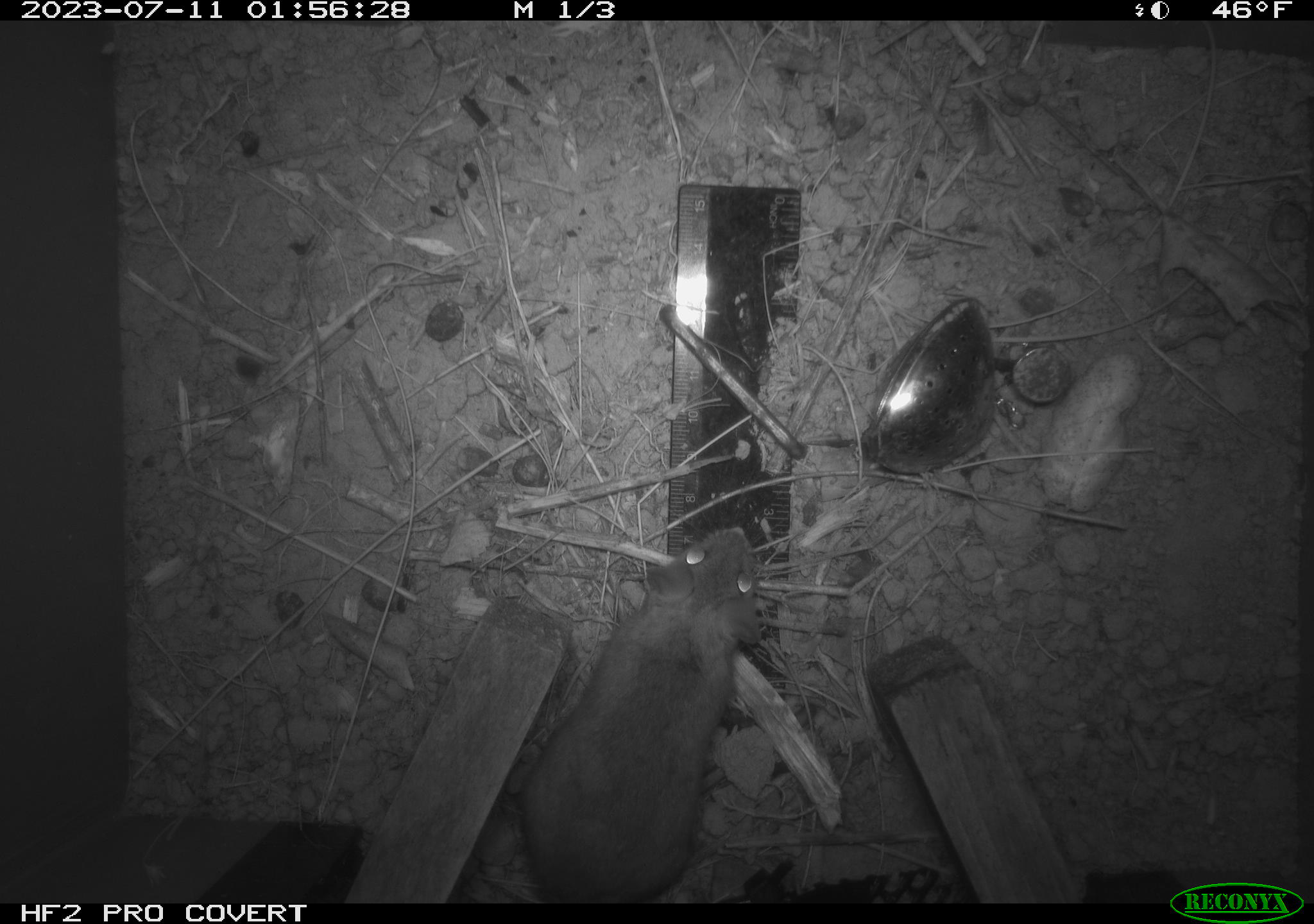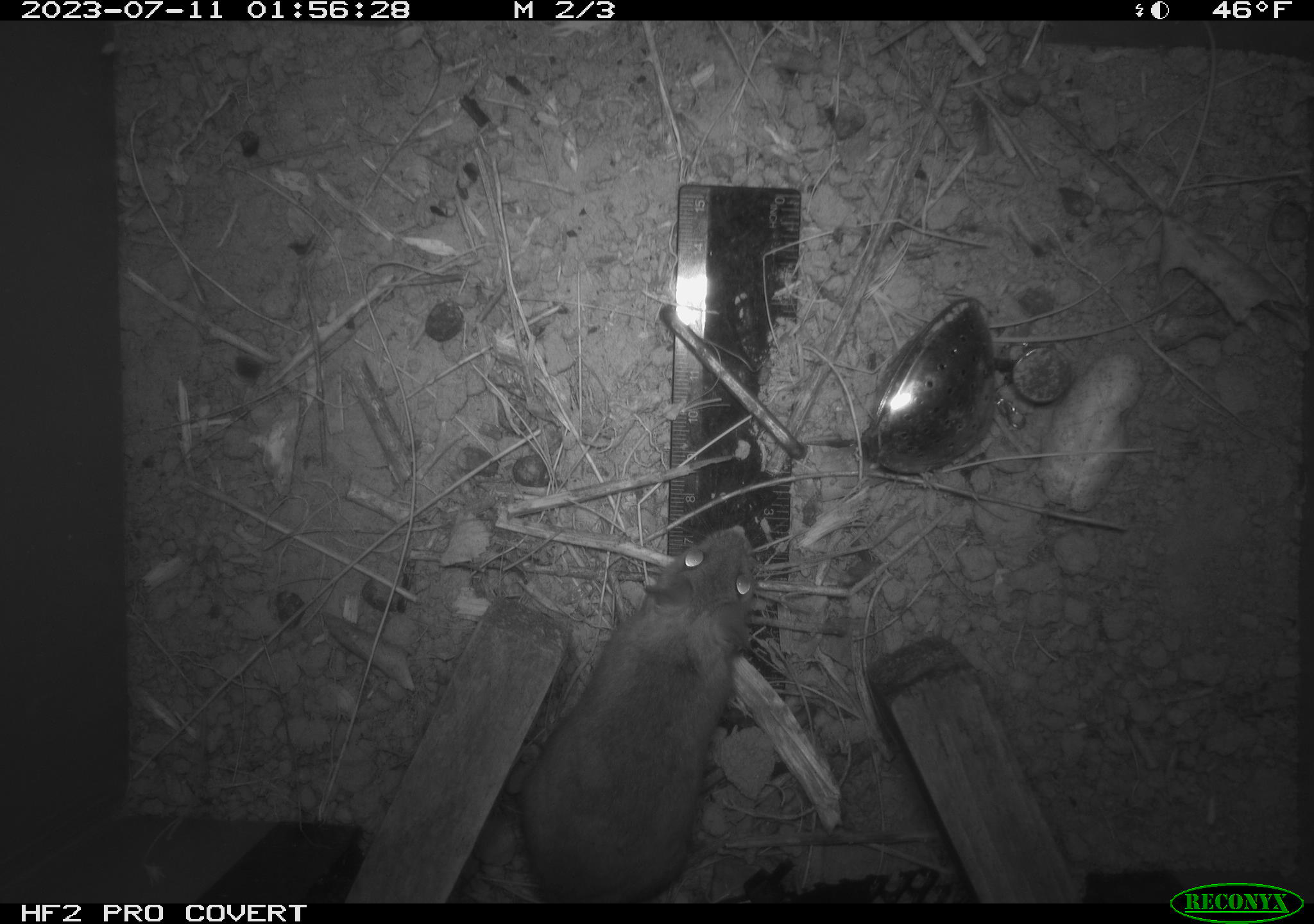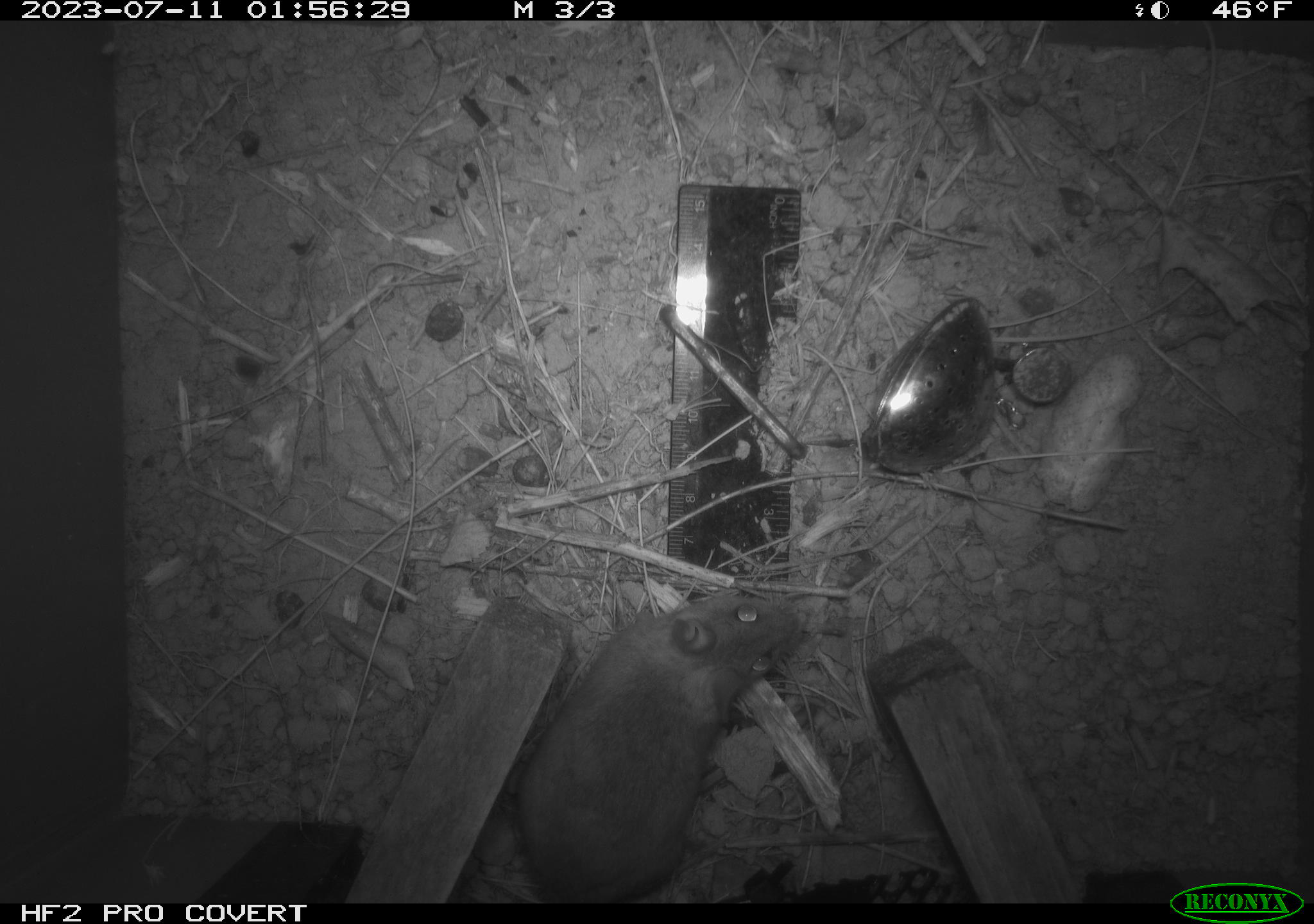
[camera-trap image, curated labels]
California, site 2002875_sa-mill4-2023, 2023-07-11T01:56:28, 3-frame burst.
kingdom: Animalia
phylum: Chordata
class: Mammalia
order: Rodentia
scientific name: Rodentia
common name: mouse species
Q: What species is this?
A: Mouse species (Rodentia).